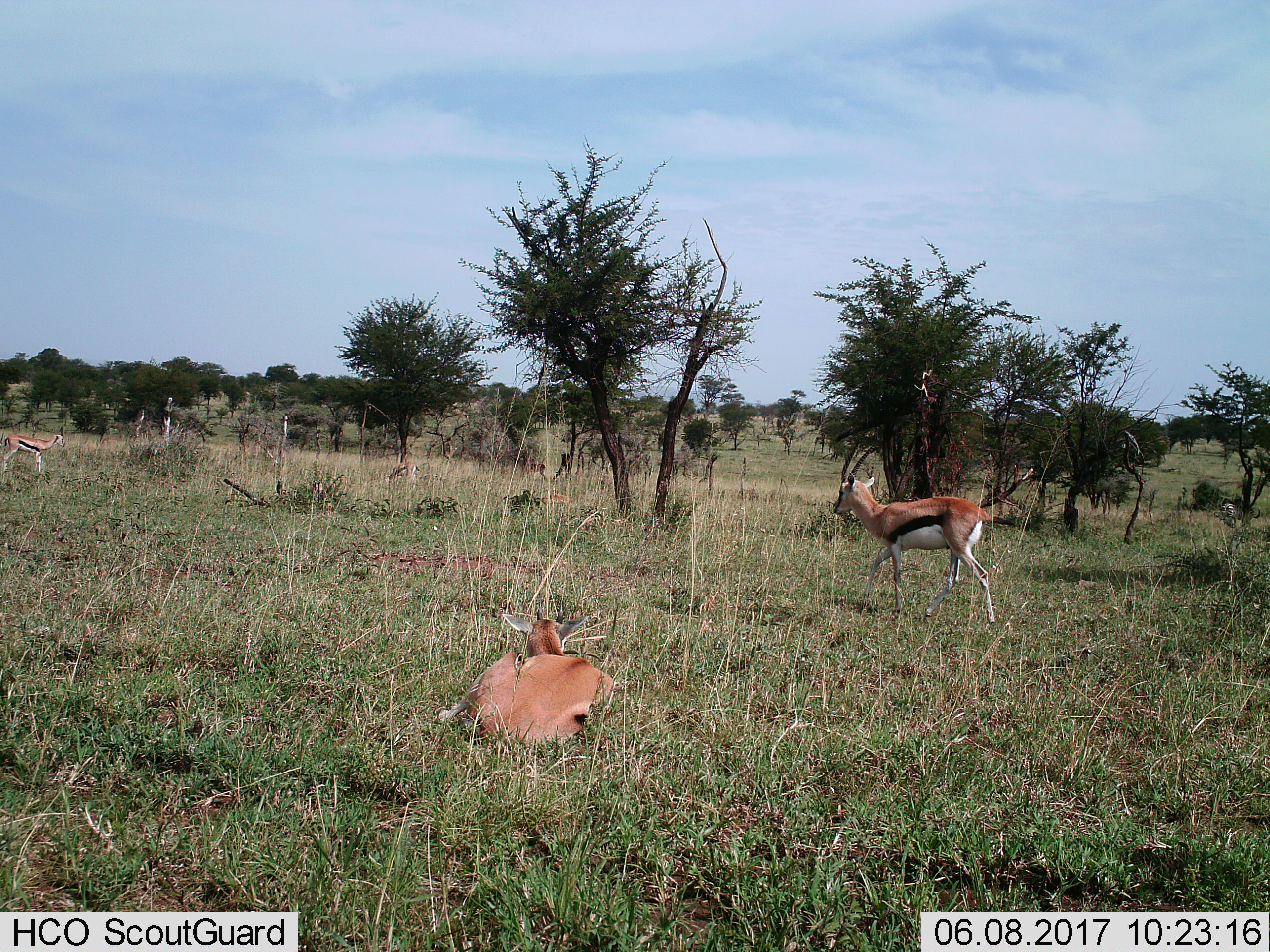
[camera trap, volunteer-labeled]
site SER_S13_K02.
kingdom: Animalia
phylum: Chordata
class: Mammalia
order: Artiodactyla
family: Bovidae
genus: Eudorcas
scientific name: Eudorcas thomsonii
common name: thomson's gazelle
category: gazellethomsons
Gazellethomsons (thomson's gazelle) (Eudorcas thomsonii), count 3. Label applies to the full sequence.